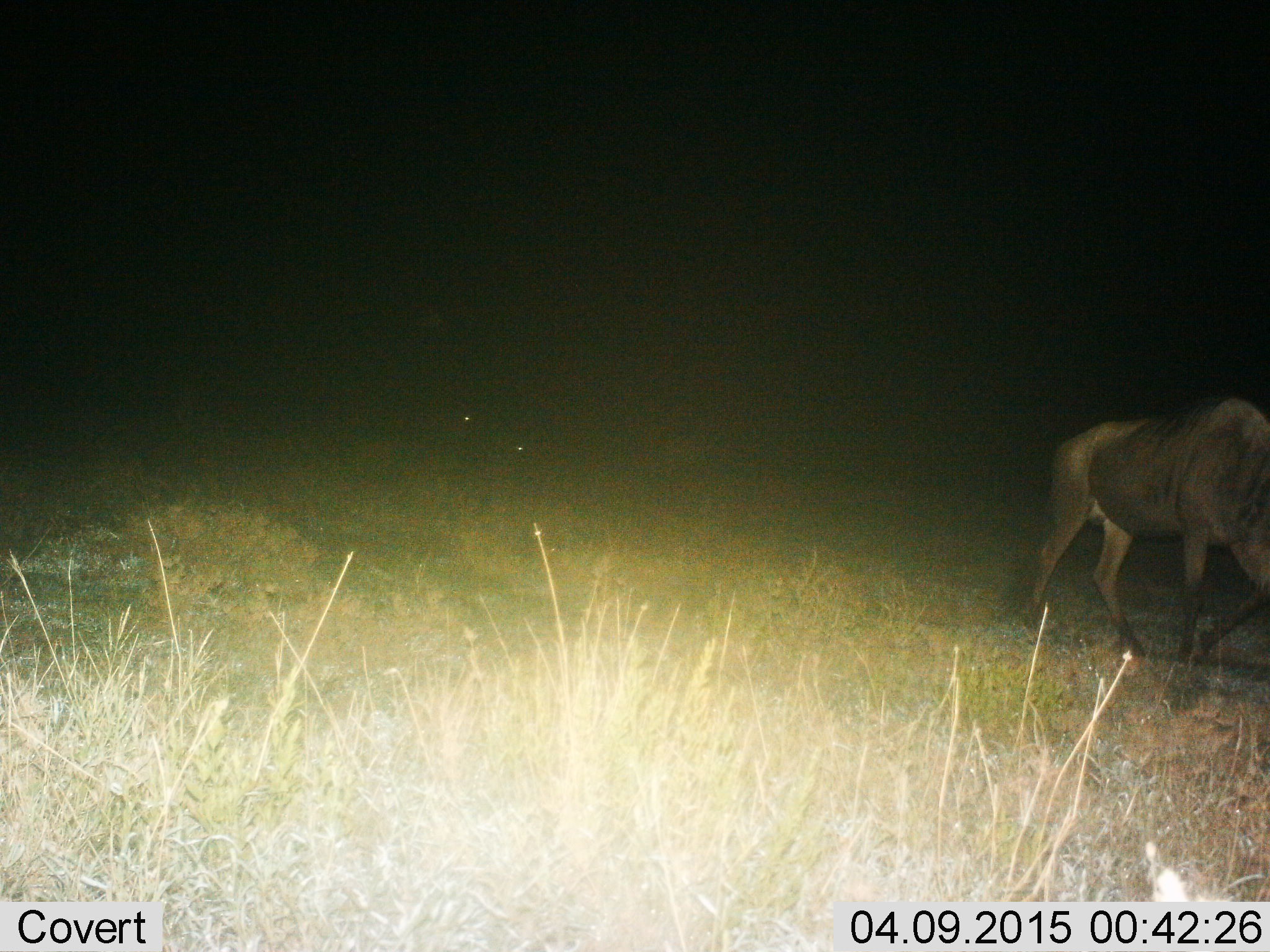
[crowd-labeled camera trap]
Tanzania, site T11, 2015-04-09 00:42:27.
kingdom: Animalia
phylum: Chordata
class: Mammalia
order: Artiodactyla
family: Bovidae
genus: Connochaetes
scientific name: Connochaetes taurinus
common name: blue wildebeest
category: wildebeest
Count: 1.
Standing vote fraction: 10%.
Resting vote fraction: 10%.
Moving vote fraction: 90%.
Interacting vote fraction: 0%.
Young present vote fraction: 0%.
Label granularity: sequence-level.